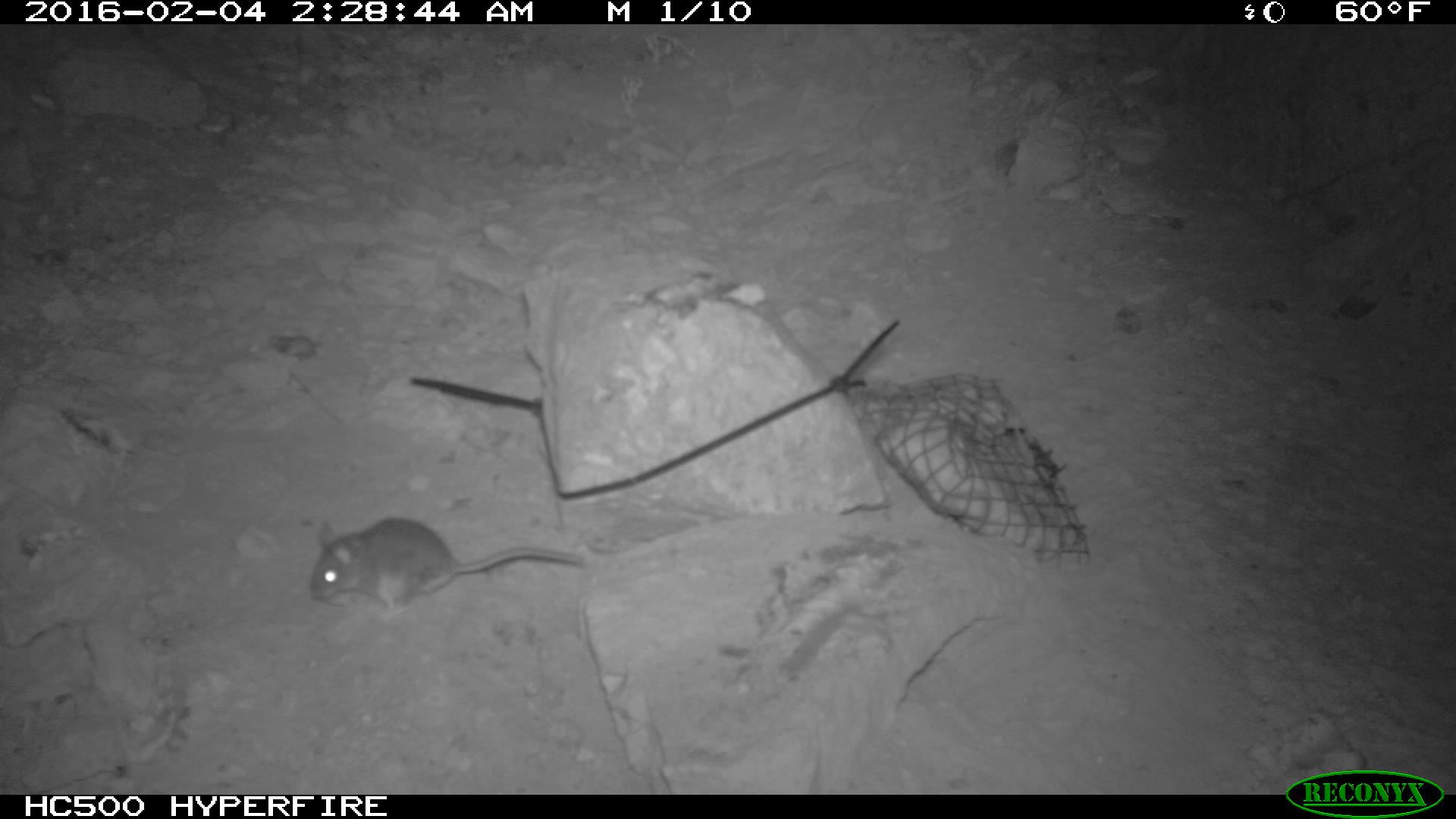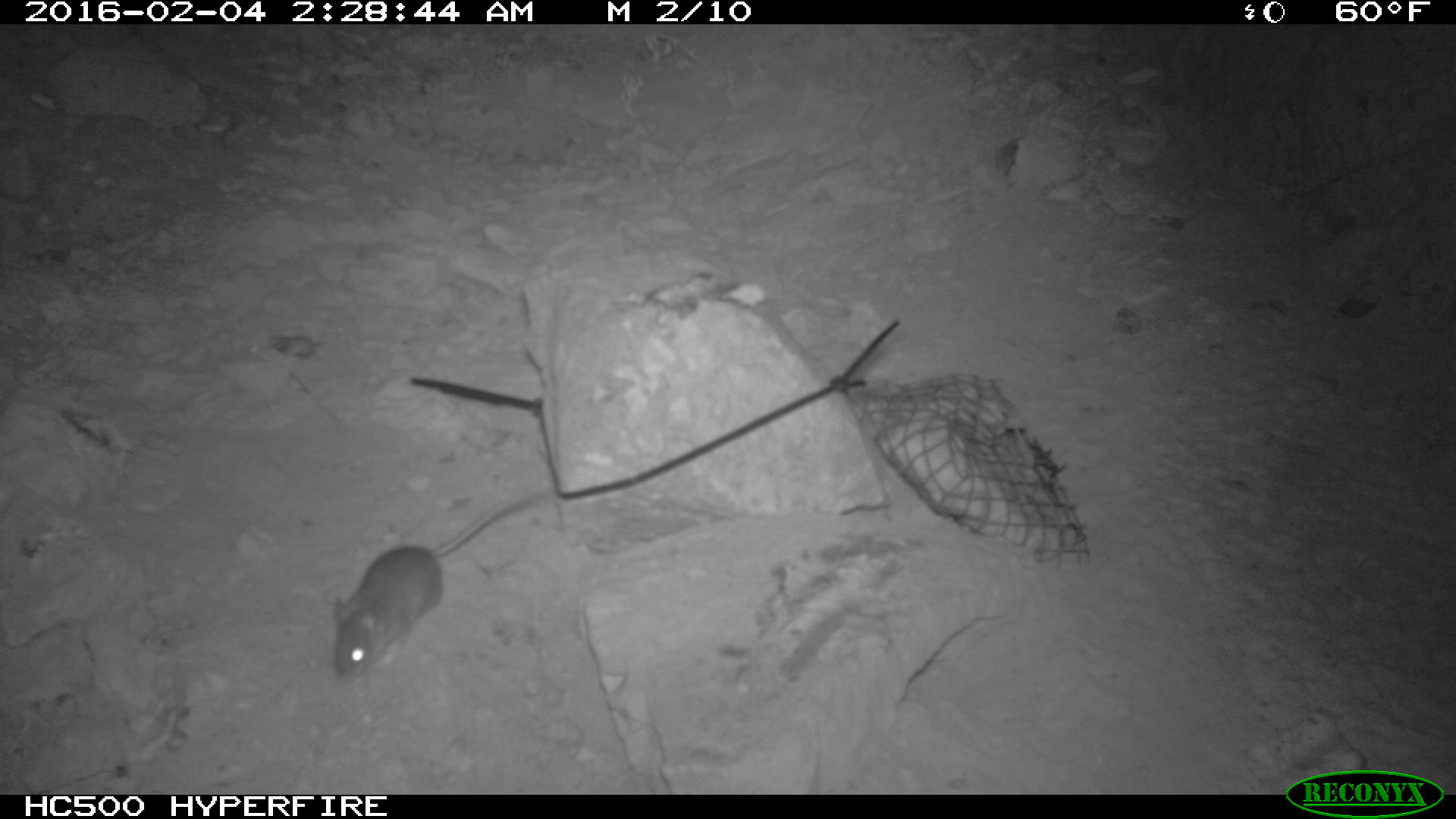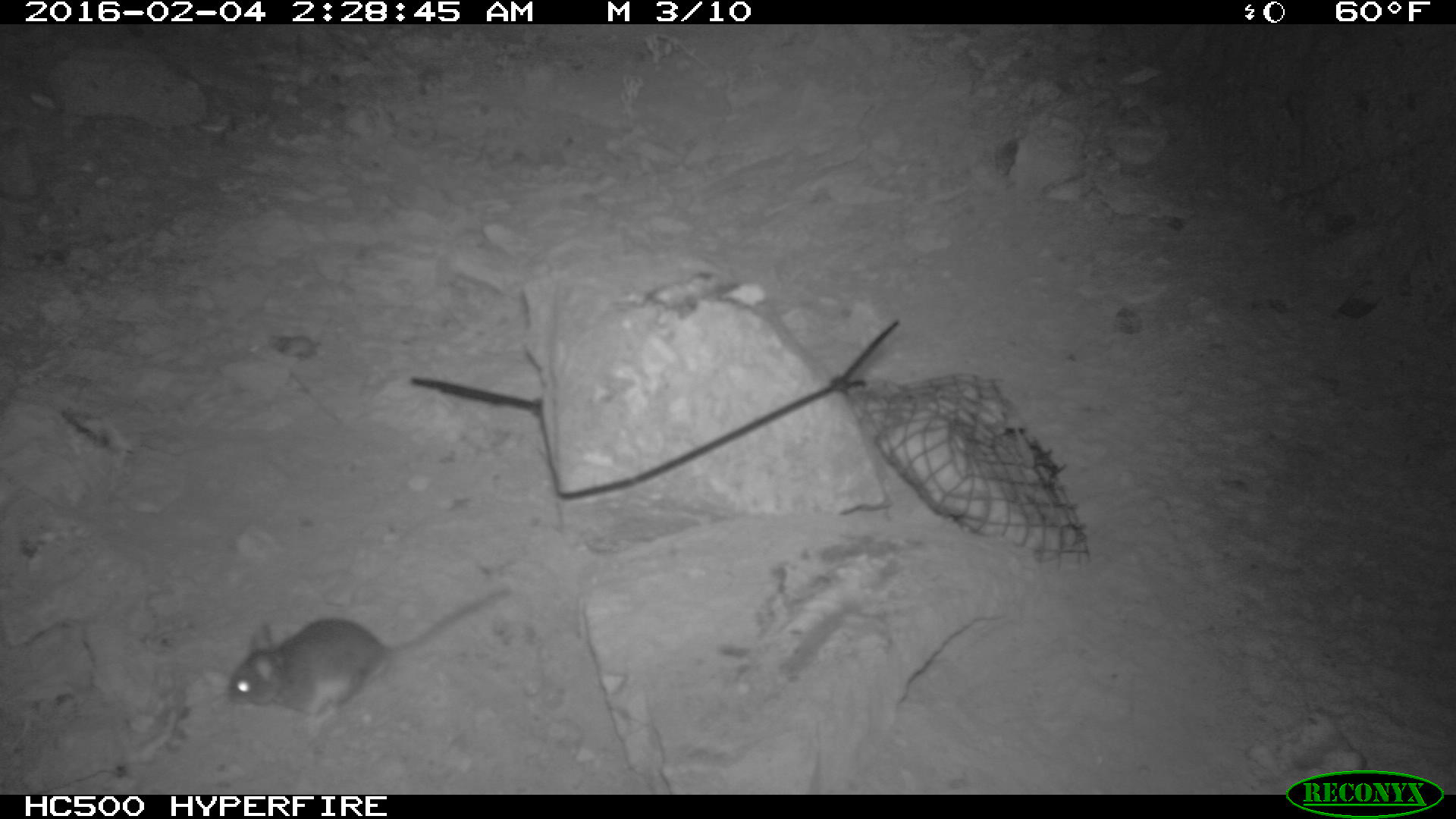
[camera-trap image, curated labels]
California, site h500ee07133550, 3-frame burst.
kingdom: Animalia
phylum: Chordata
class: Mammalia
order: Rodentia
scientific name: Rodentia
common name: rodent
Rodent (Rodentia).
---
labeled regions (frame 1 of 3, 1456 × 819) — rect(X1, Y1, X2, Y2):
rodent: rect(308, 517, 582, 615)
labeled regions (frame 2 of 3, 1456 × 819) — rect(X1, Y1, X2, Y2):
rodent: rect(332, 484, 544, 682)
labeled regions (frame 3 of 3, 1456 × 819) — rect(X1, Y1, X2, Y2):
rodent: rect(224, 589, 513, 740)